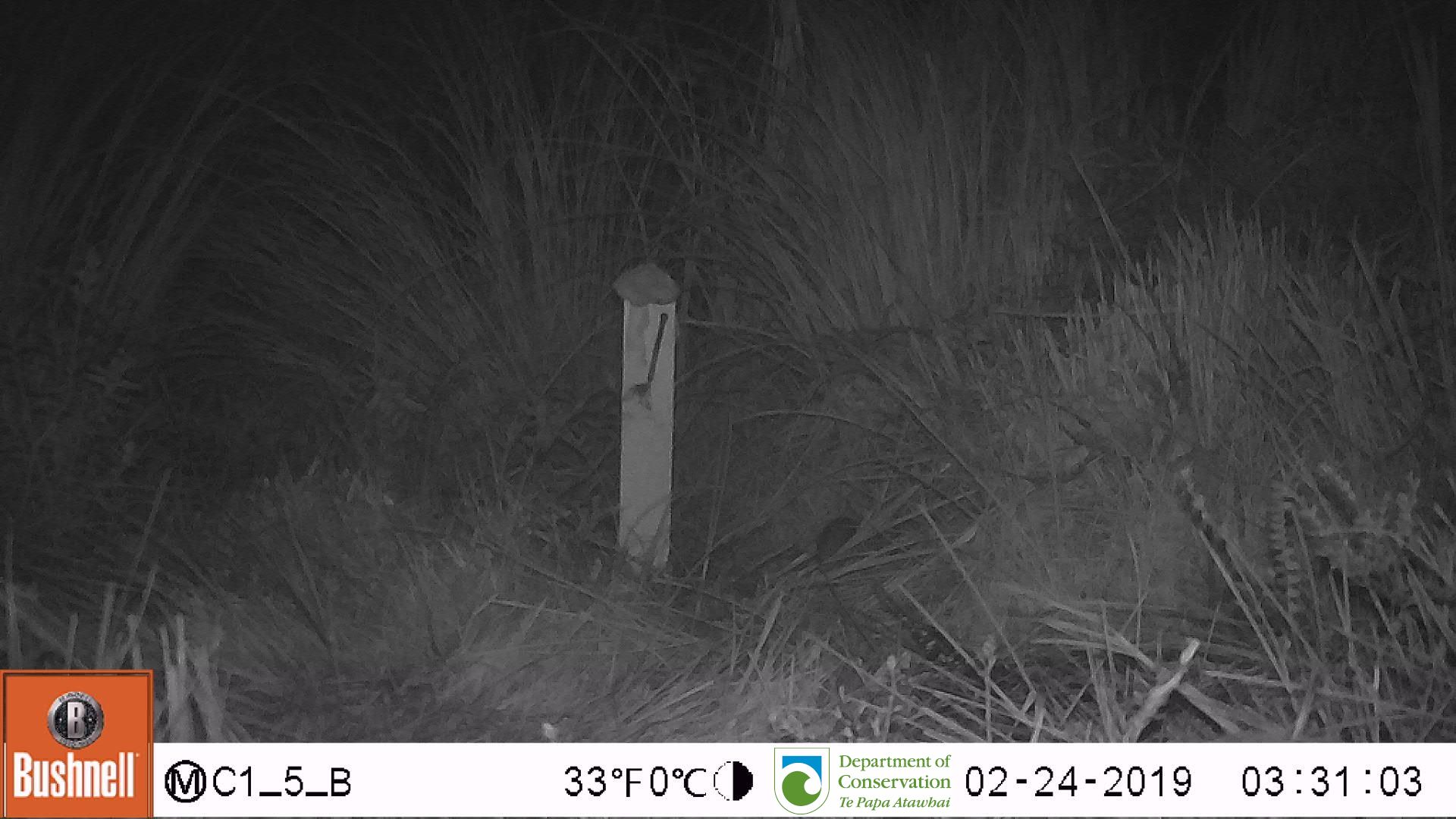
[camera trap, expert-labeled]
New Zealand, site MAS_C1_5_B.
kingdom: Animalia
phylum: Chordata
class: Mammalia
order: Rodentia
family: Muridae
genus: Mus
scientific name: Mus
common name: mouse